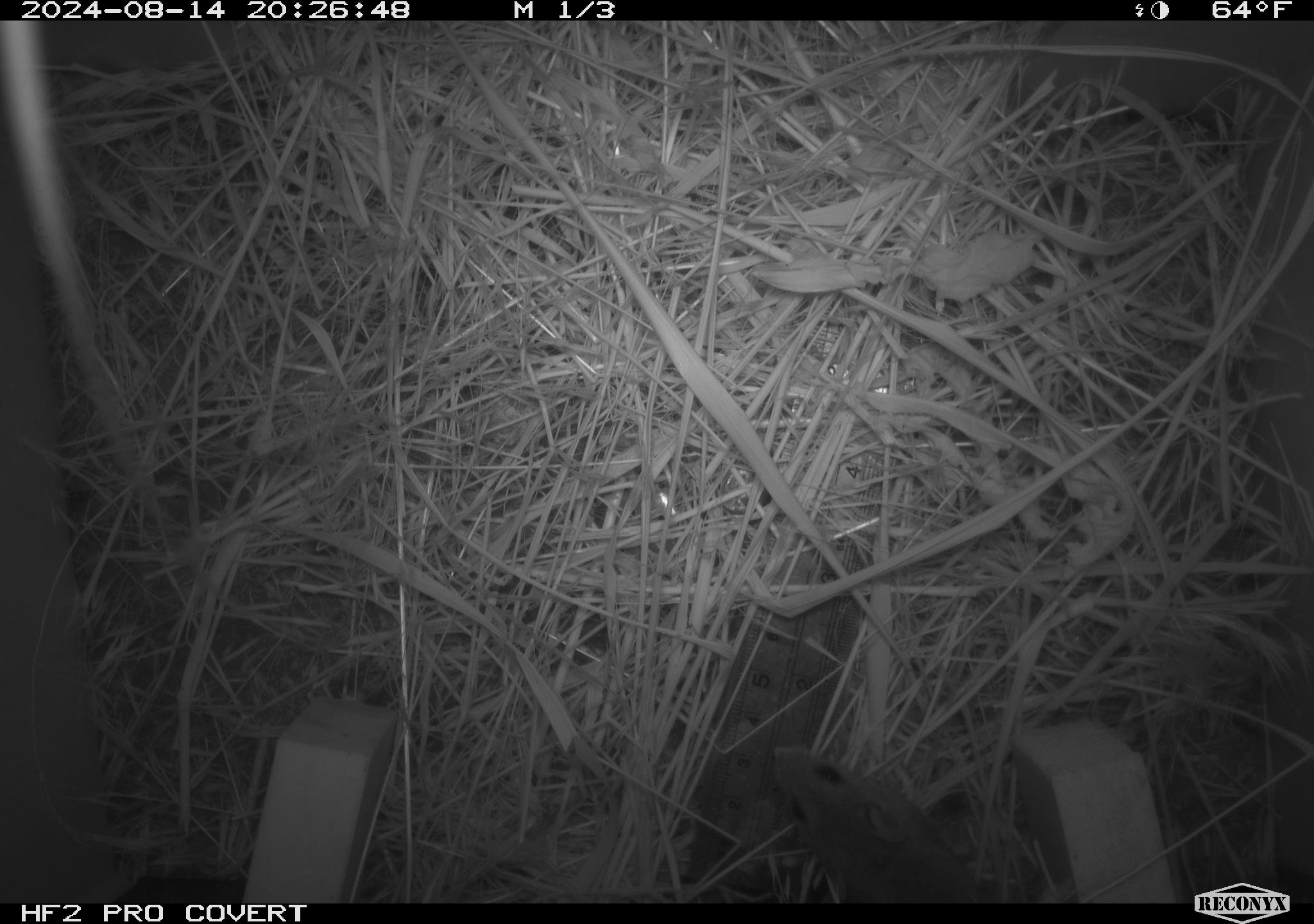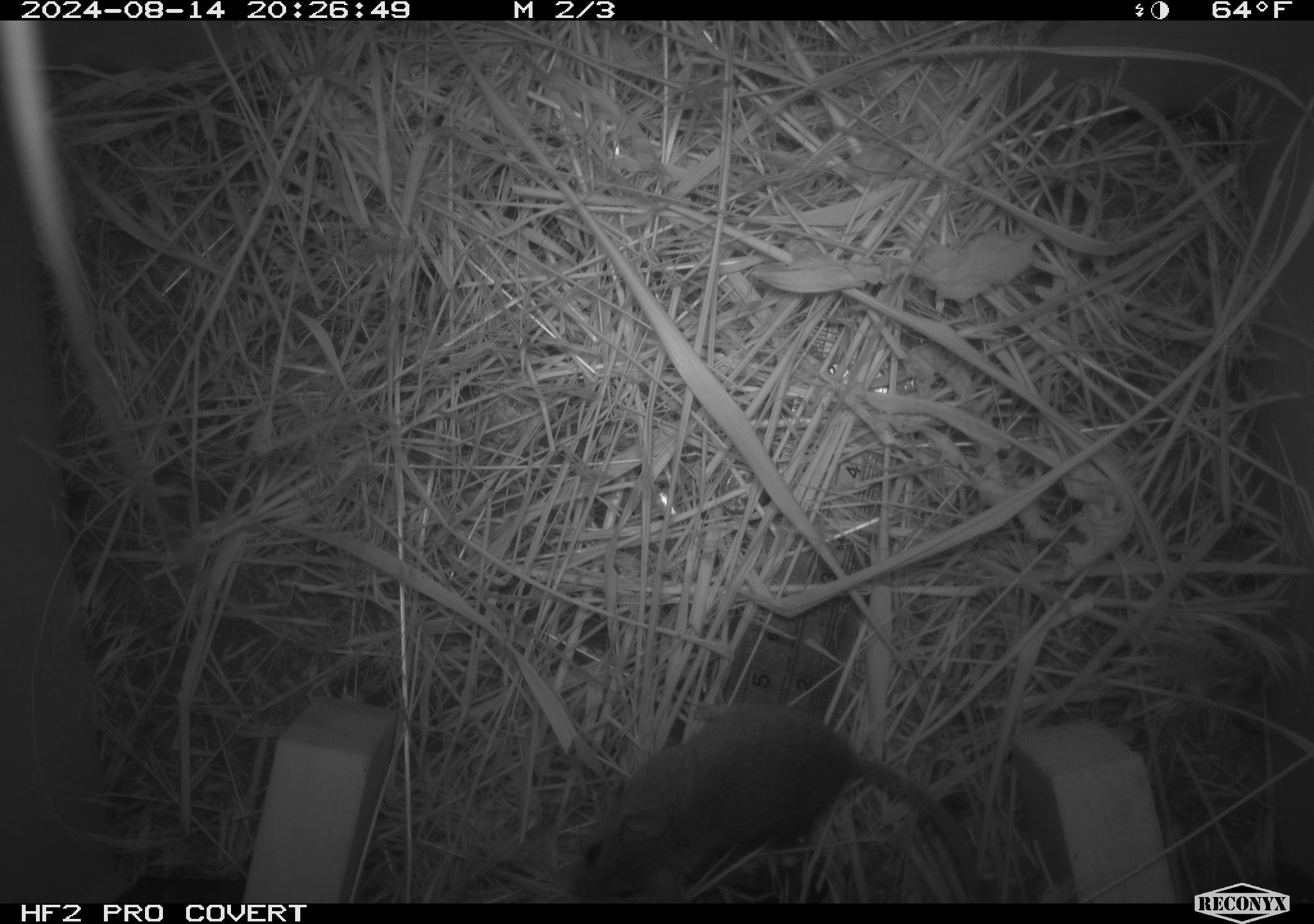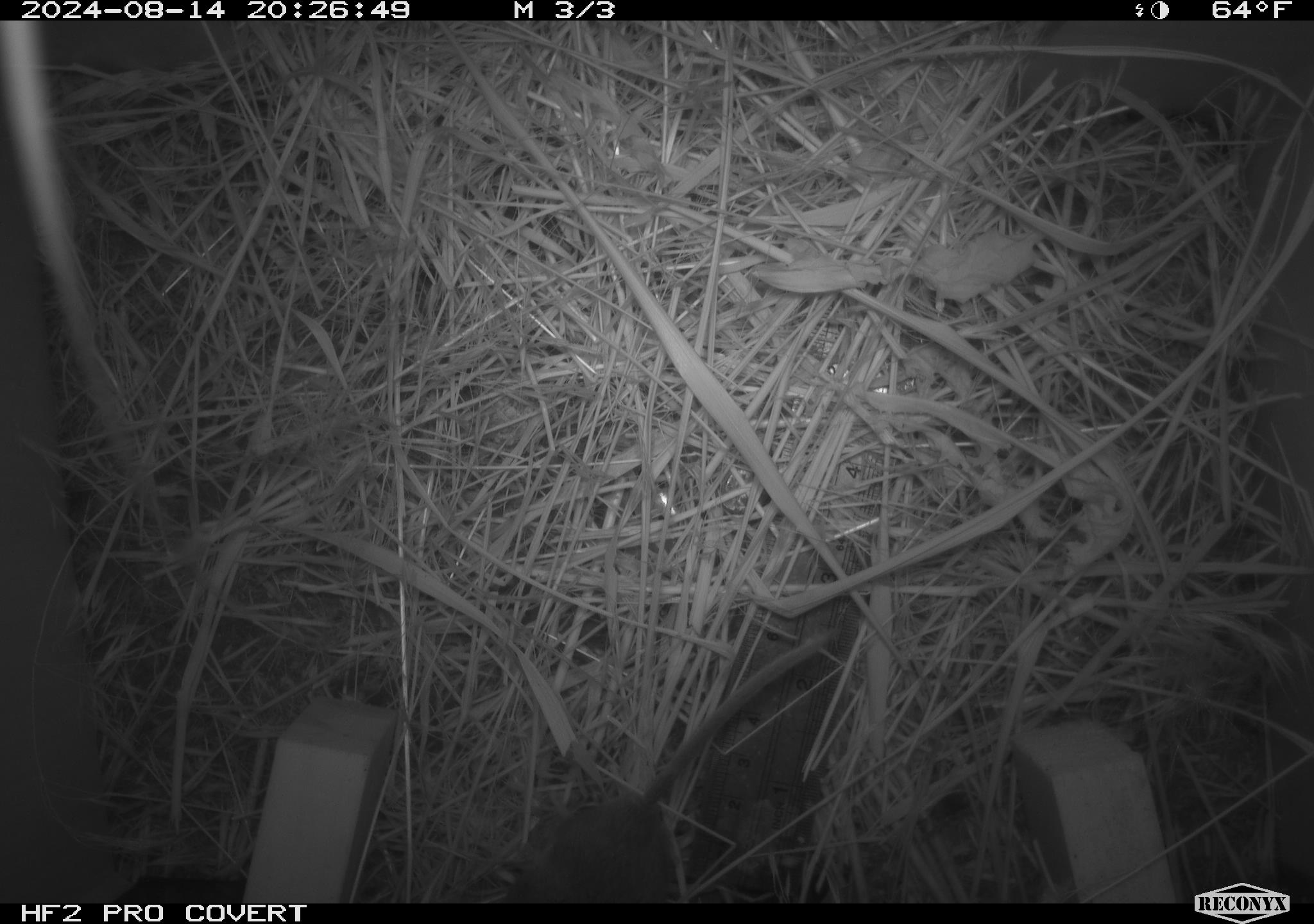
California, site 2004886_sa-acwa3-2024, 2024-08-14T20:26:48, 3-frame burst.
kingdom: Animalia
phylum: Chordata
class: Mammalia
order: Rodentia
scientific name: Rodentia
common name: mouse species